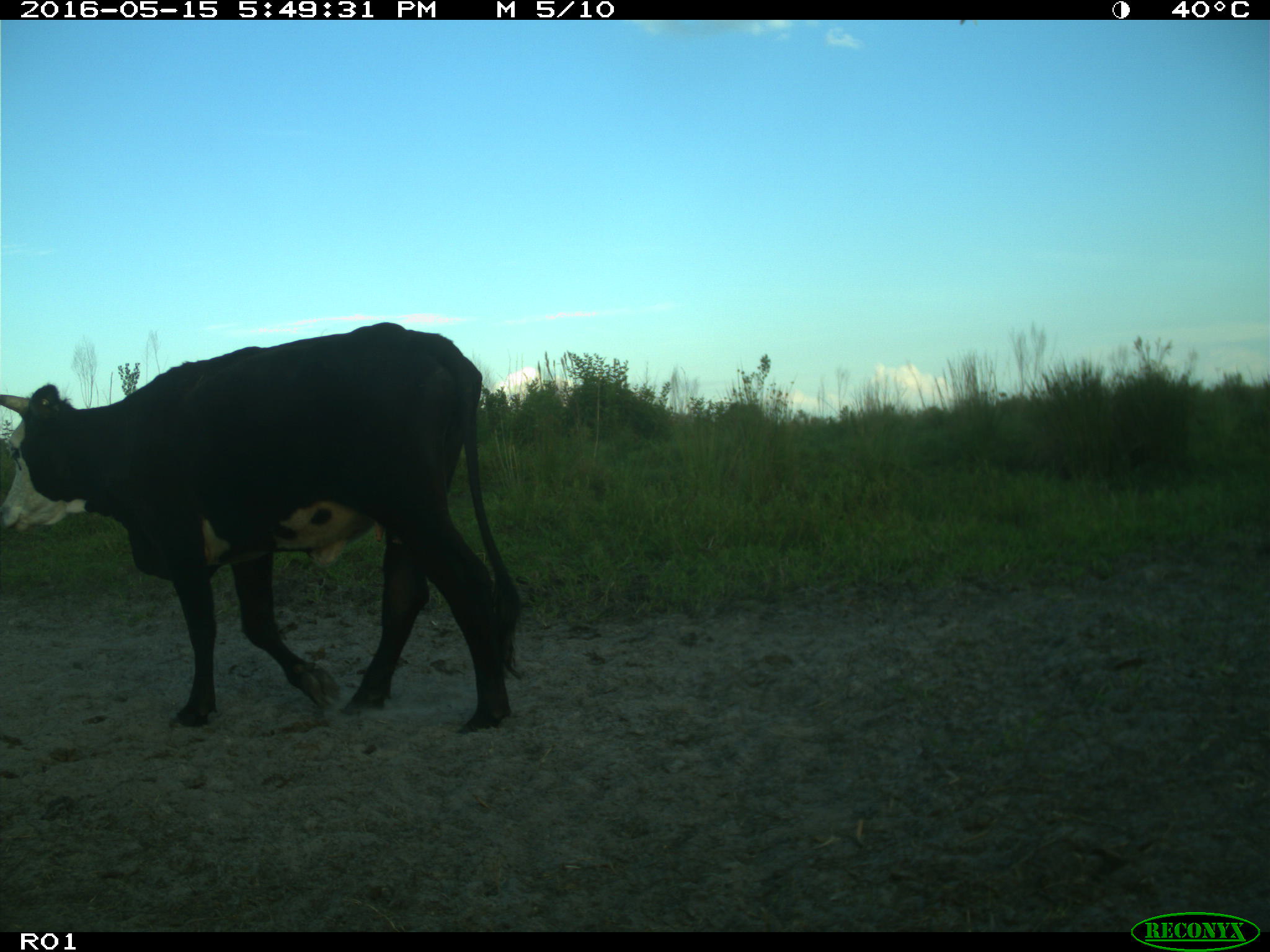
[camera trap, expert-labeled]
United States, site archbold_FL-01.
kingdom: Animalia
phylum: Chordata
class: Mammalia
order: Artiodactyla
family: Bovidae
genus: Bos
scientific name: Bos taurus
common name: domestic cow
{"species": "Bos taurus (domestic cow)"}